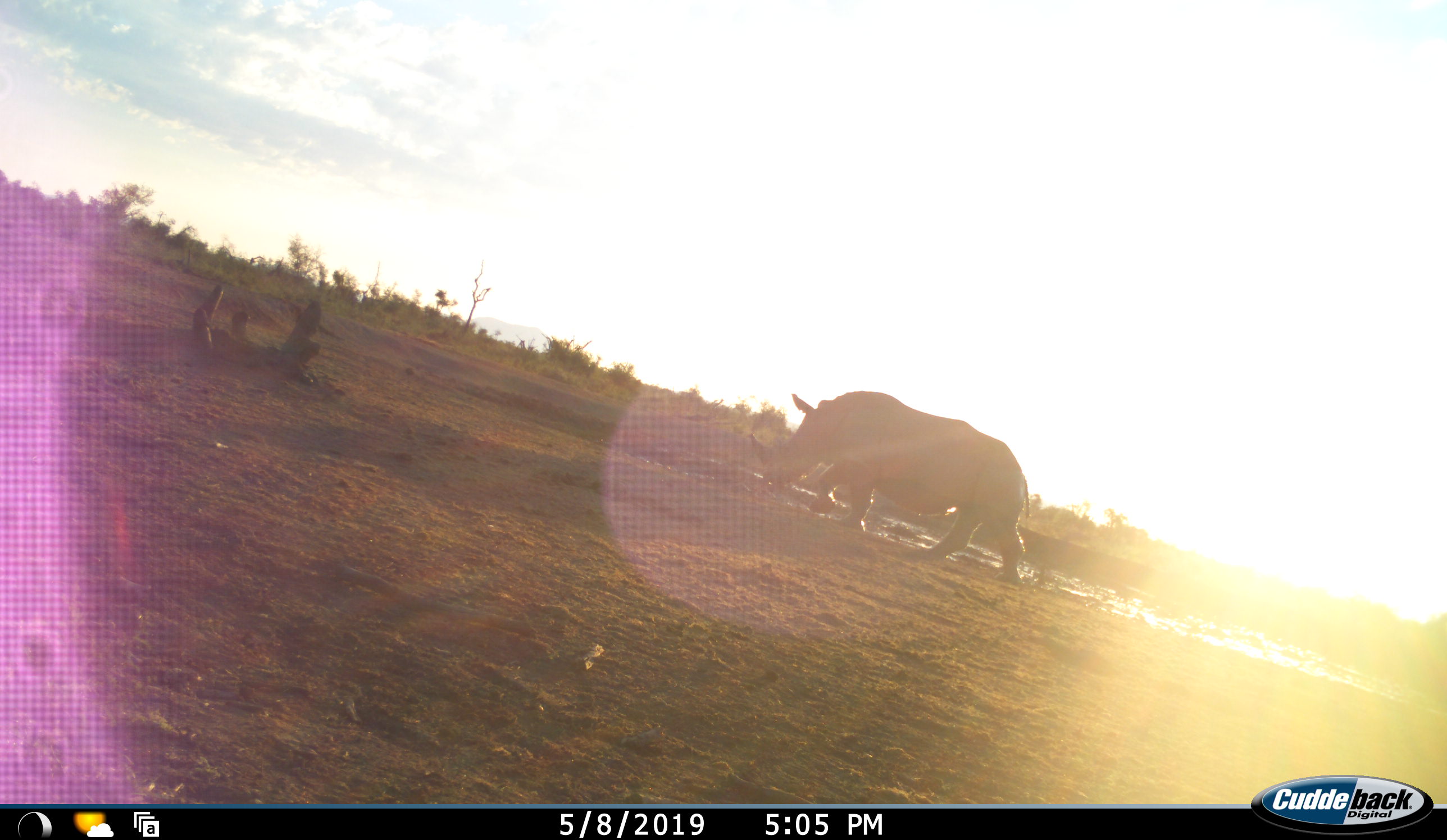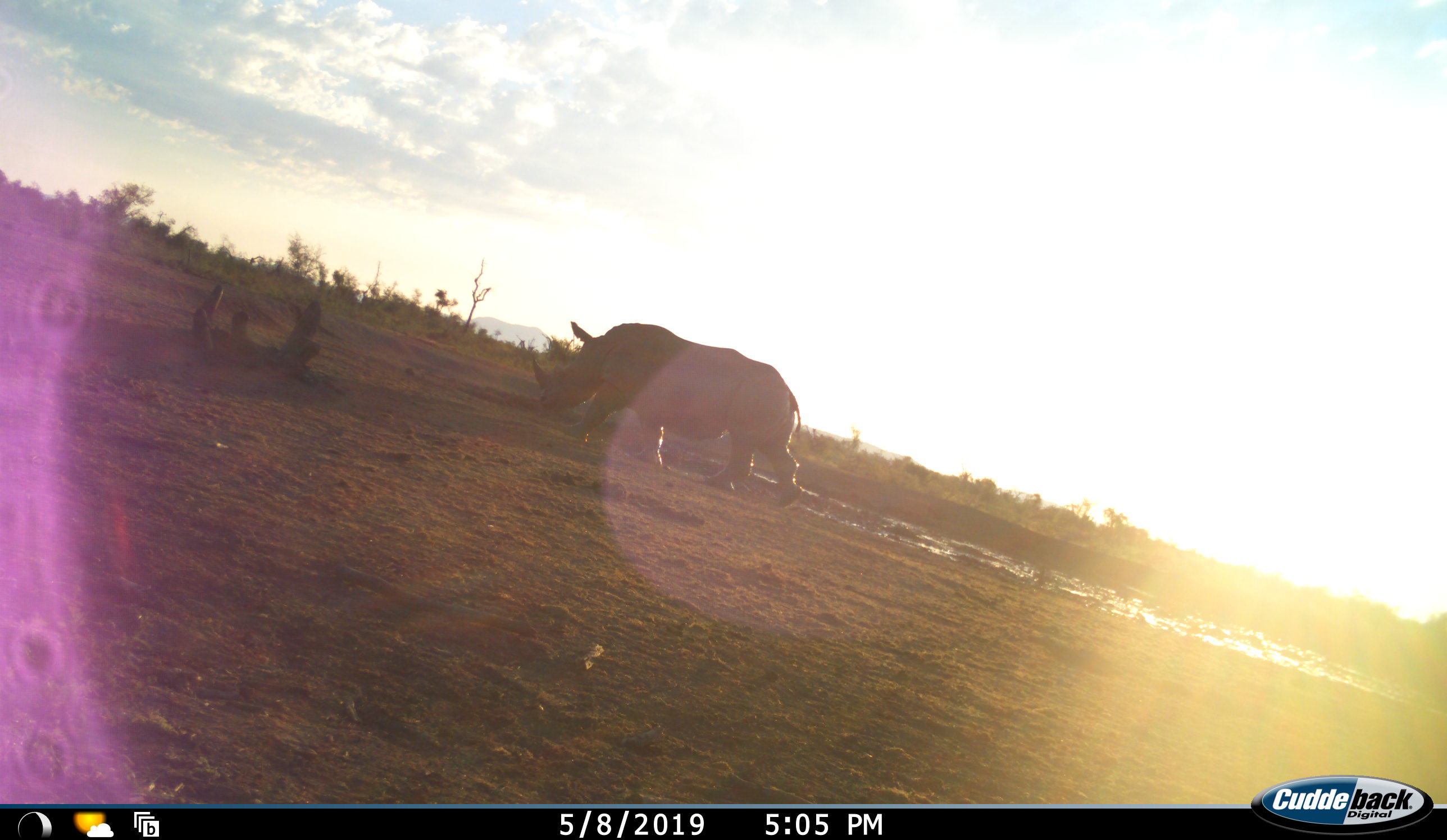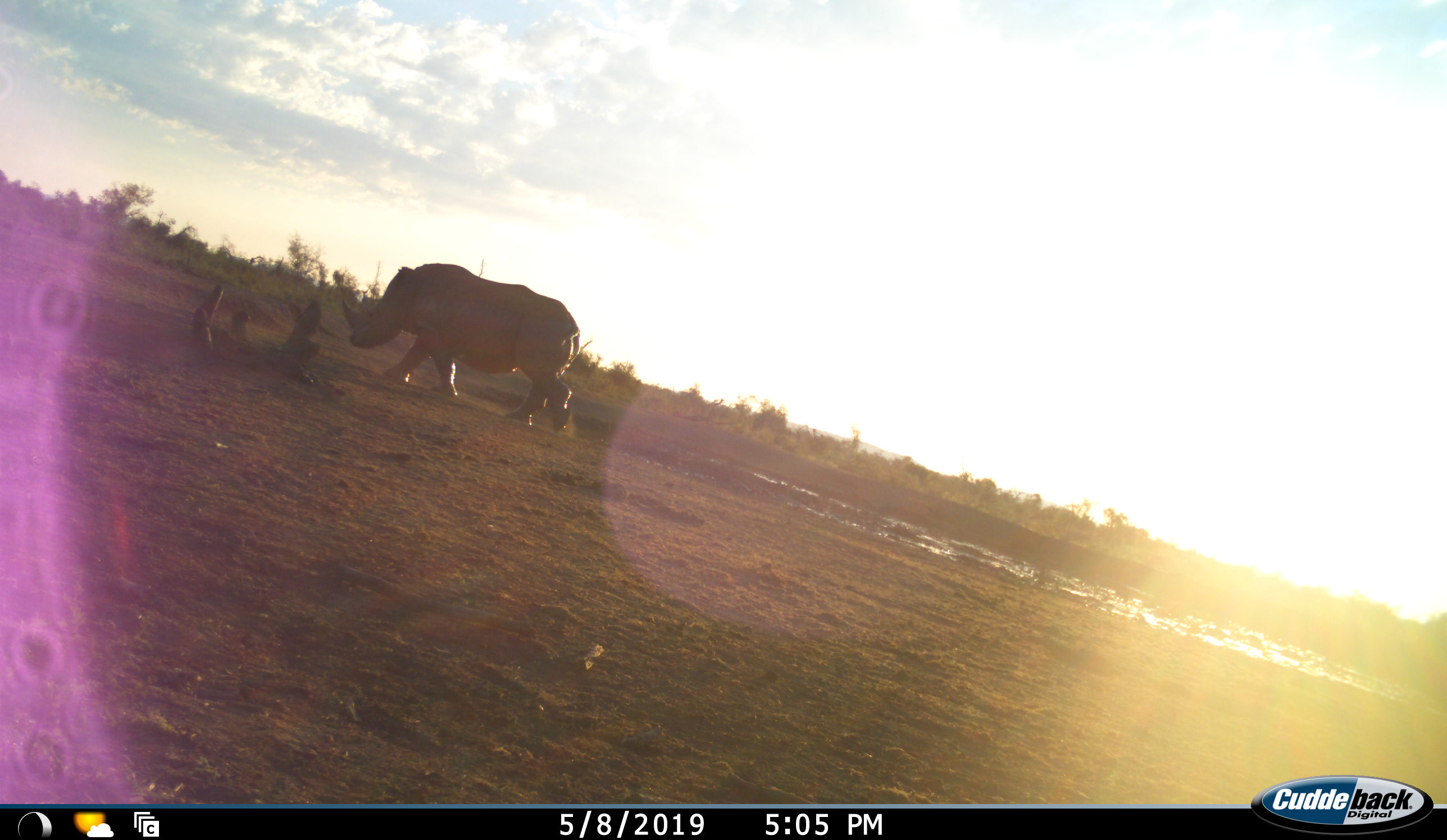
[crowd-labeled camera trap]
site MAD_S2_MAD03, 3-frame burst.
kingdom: Animalia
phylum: Chordata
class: Mammalia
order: Perissodactyla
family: Rhinocerotidae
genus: Ceratotherium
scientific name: Ceratotherium simum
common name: white rhinoceros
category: rhinoceroswhite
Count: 1.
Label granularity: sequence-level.